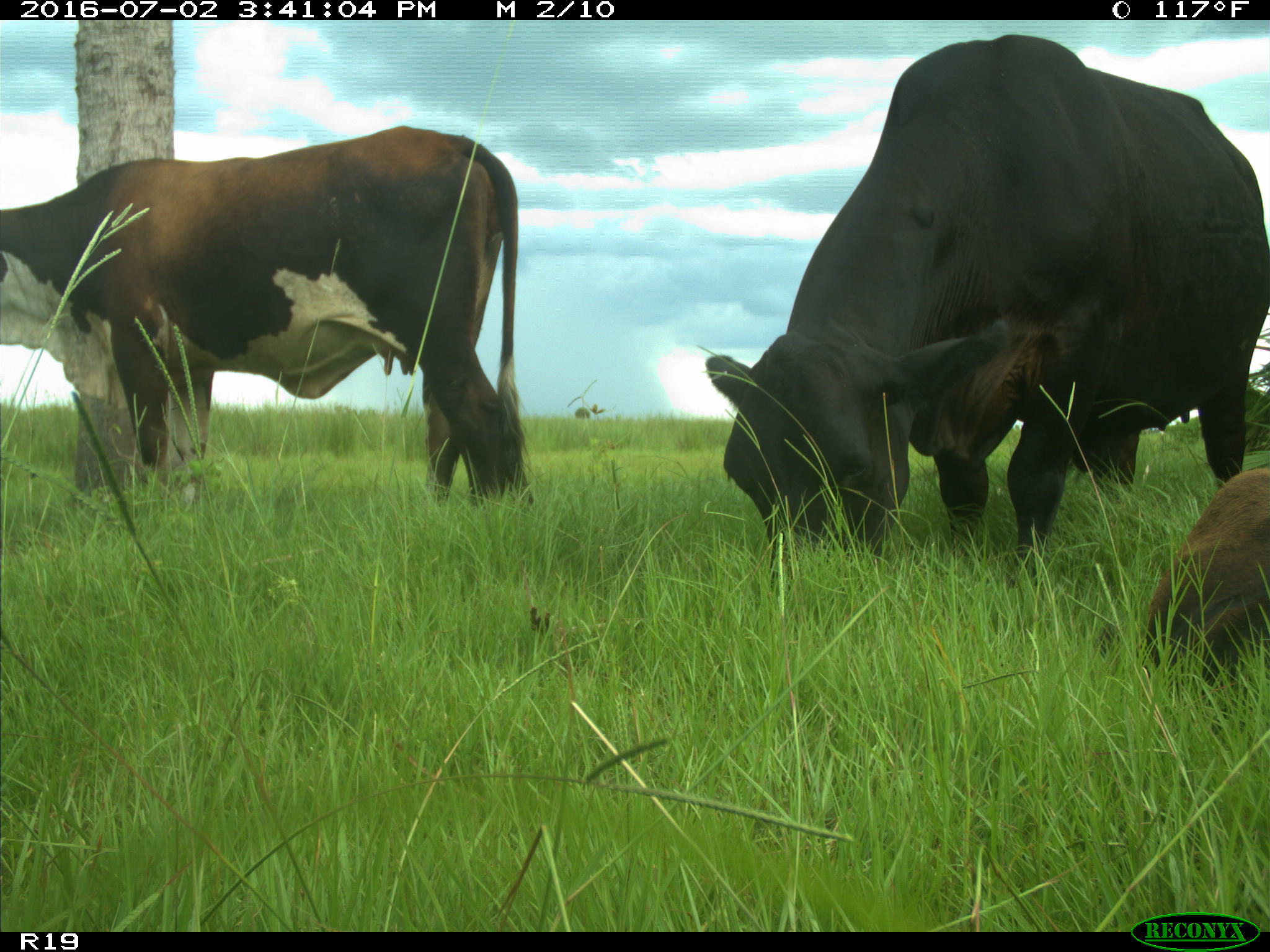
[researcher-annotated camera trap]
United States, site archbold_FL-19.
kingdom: Animalia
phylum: Chordata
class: Mammalia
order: Artiodactyla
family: Bovidae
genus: Bos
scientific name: Bos taurus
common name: domestic cow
Bos taurus (domestic cow).